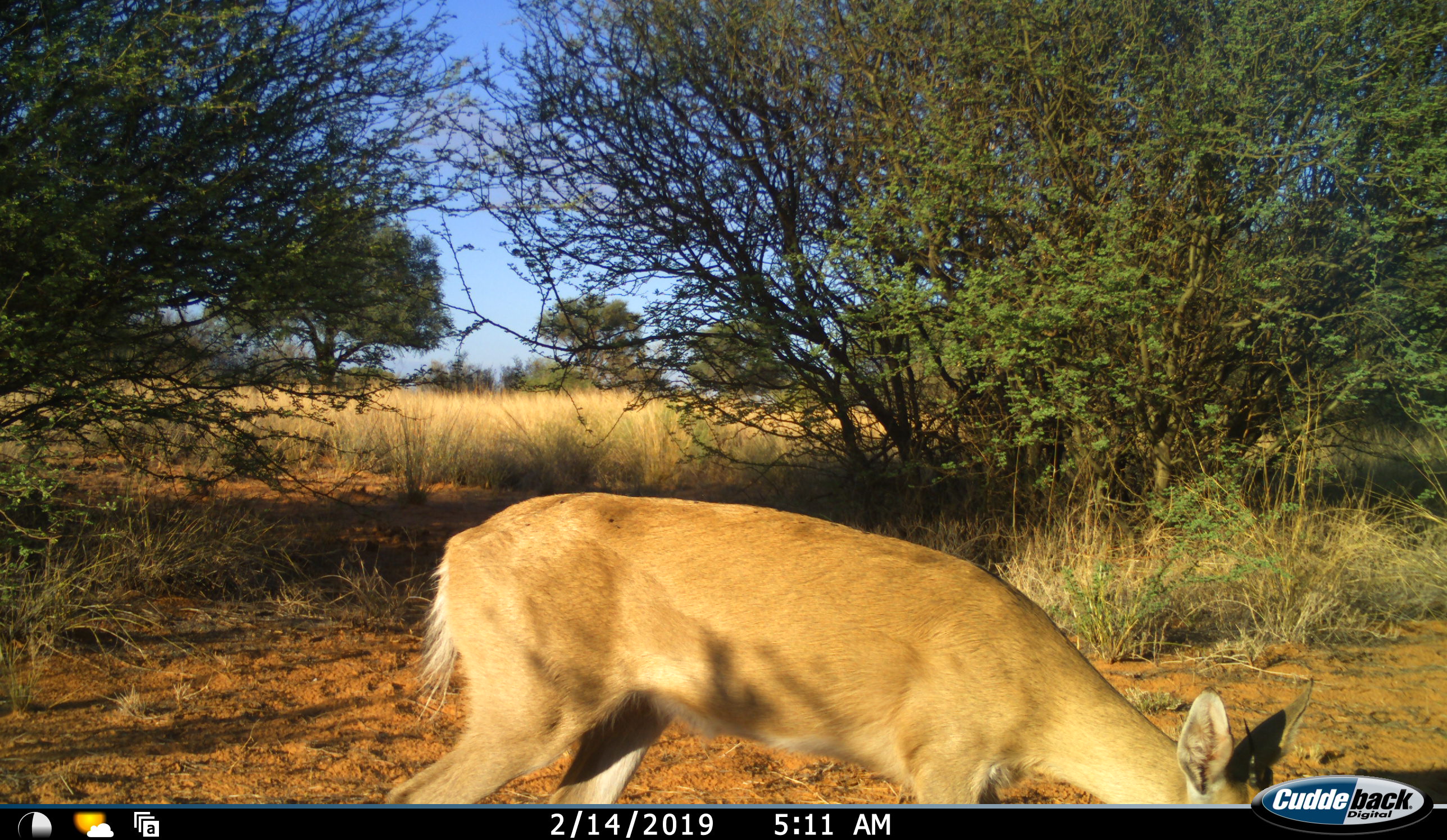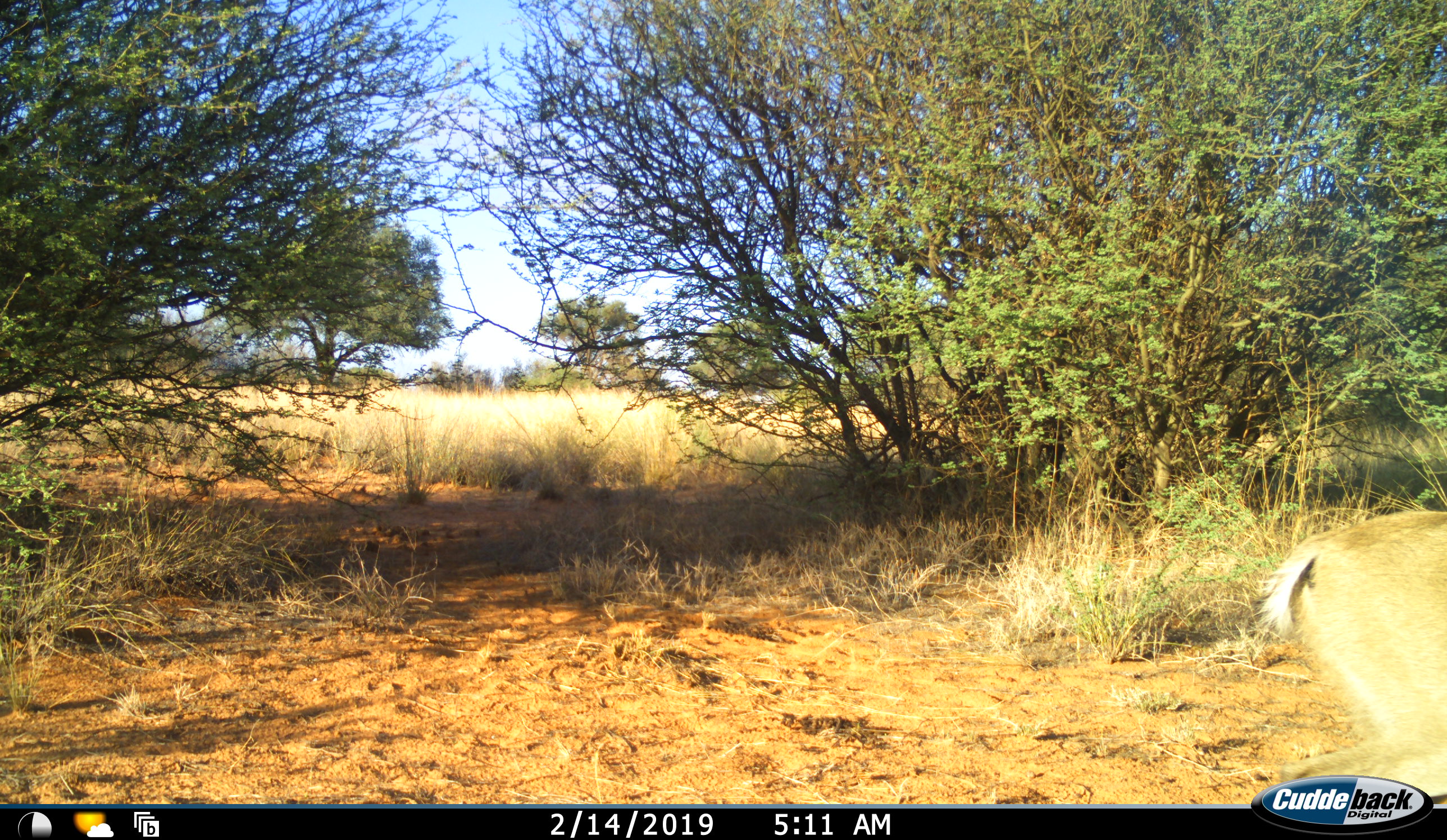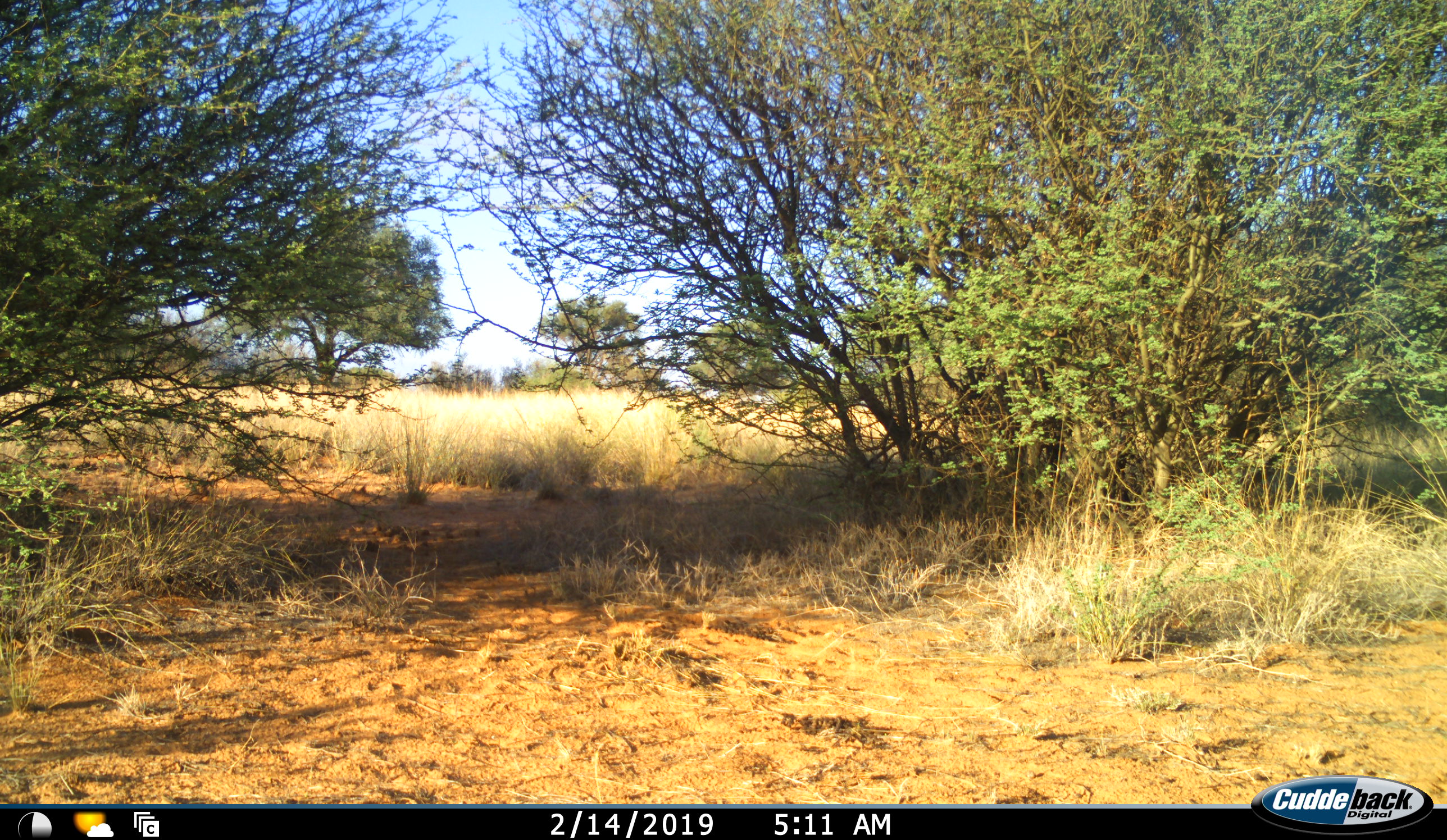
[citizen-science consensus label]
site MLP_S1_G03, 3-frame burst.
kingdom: Animalia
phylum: Chordata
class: Mammalia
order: Artiodactyla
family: Bovidae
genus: Sylvicapra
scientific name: Sylvicapra grimmia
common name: common duiker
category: duikercommongrey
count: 1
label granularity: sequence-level